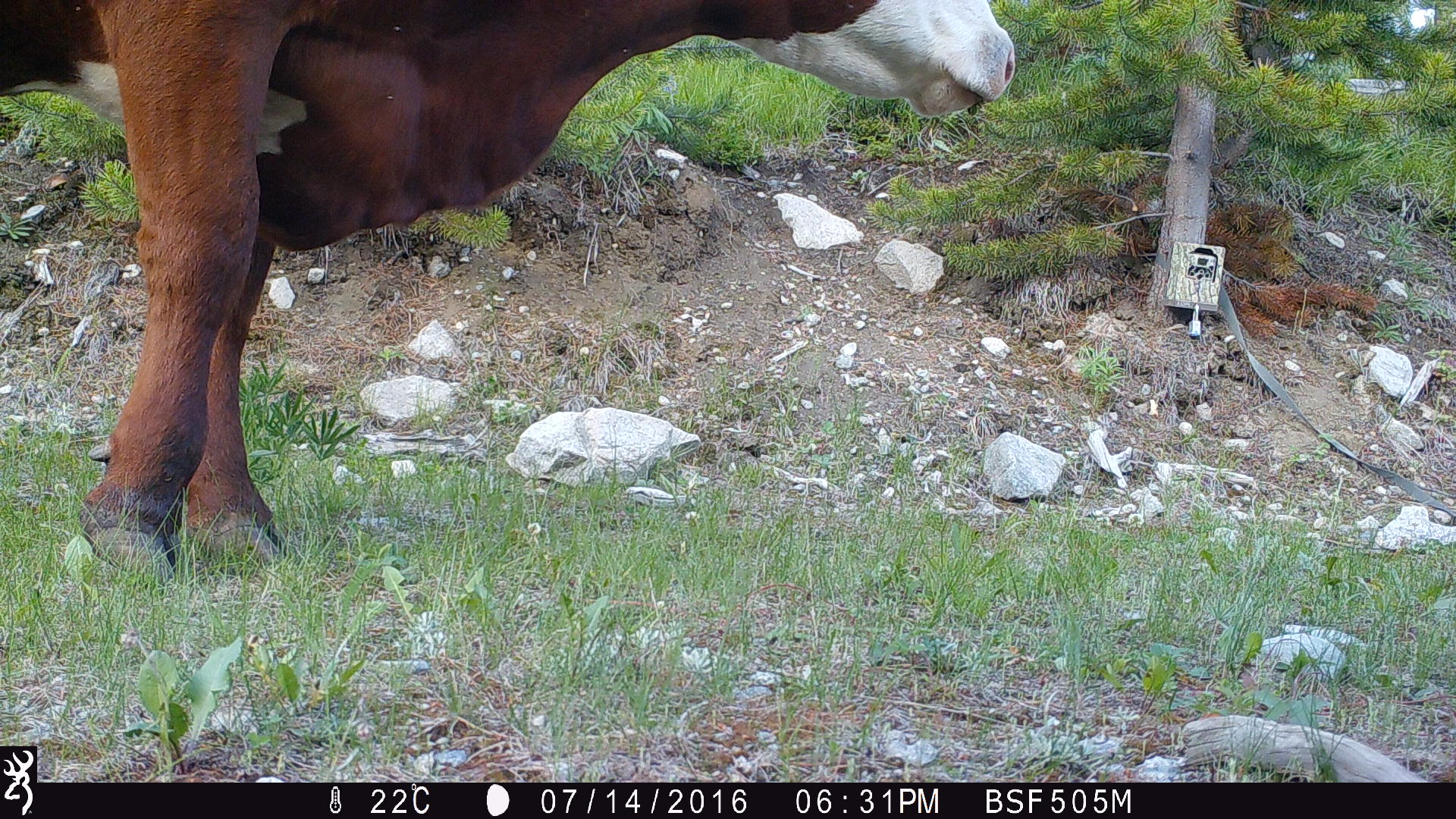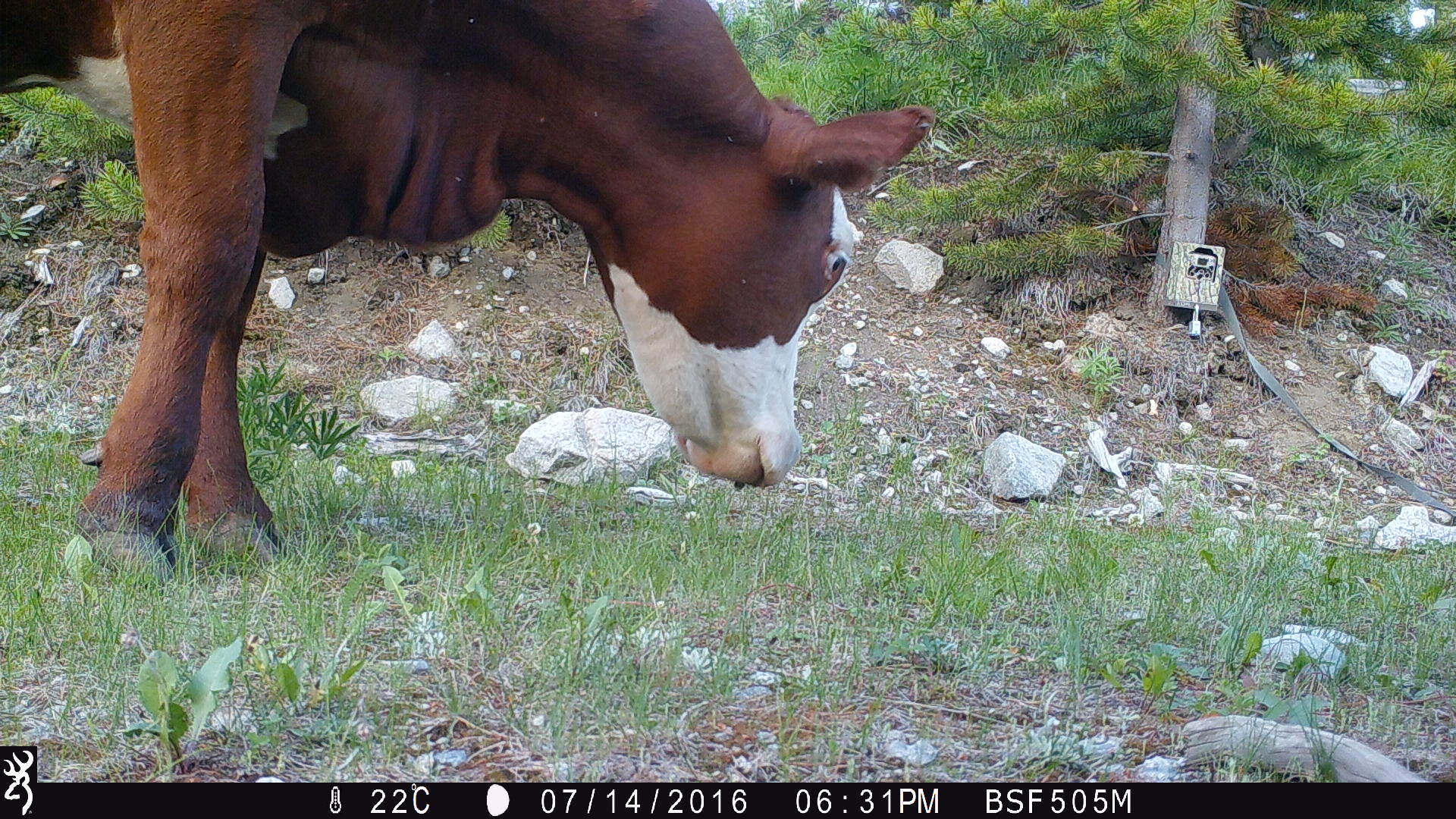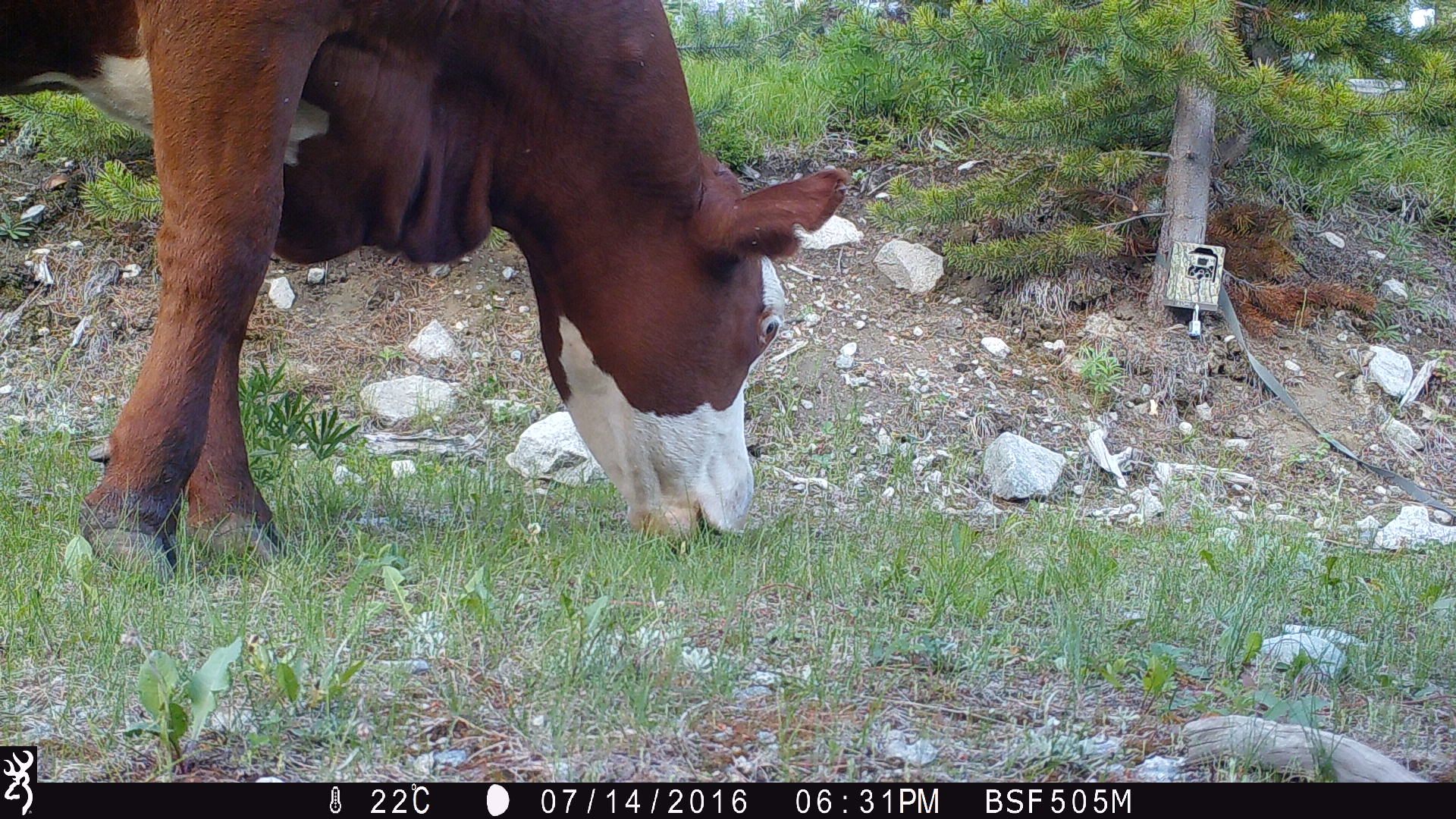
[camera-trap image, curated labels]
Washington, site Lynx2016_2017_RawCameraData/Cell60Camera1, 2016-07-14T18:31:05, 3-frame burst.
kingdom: Animalia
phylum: Chordata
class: Mammalia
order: Artiodactyla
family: Bovidae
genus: Bos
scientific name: Bos taurus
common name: domestic cattle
Domestic cattle (Bos taurus). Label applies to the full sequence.